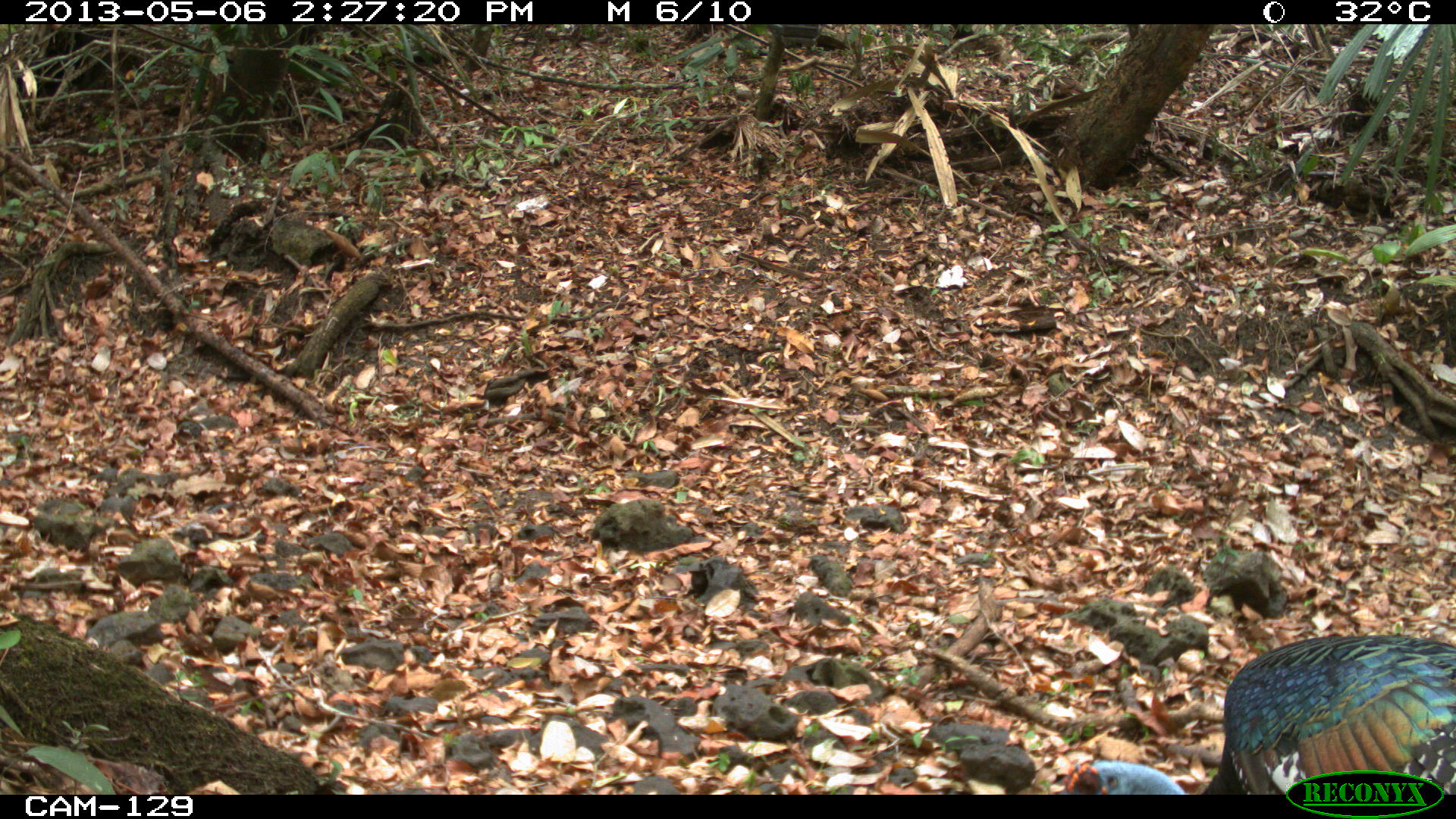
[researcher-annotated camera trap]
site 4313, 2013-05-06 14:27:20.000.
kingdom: Animalia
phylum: Chordata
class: Aves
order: Galliformes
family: Phasianidae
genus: Meleagris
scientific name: Meleagris ocellata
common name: ocellated turkey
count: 1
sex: male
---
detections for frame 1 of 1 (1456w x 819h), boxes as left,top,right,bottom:
meleagris ocellata: 1067,636,1454,795